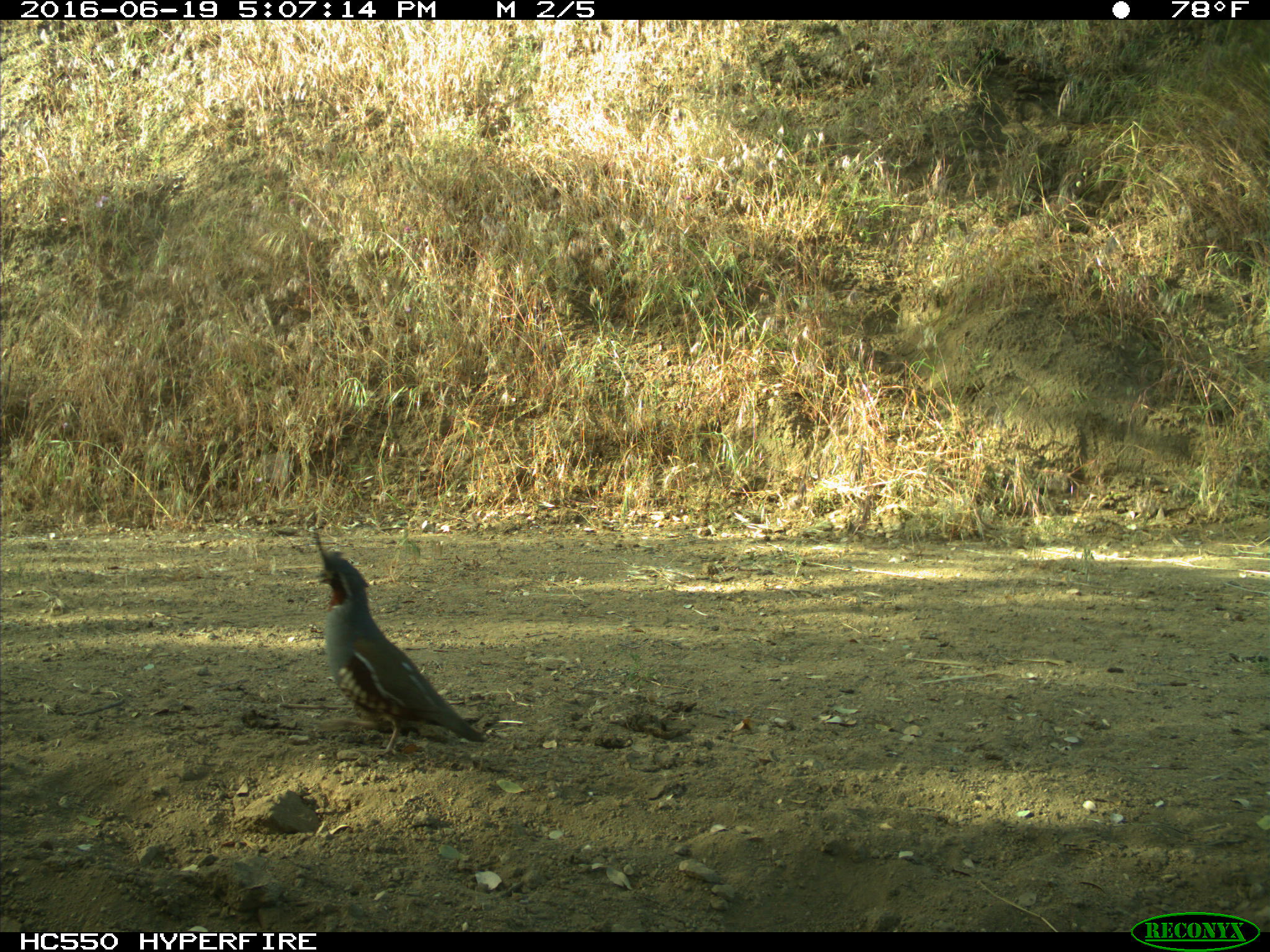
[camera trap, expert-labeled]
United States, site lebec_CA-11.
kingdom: Animalia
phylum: Chordata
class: Aves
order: Galliformes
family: Odontophoridae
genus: Callipepla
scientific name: Callipepla californica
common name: california quail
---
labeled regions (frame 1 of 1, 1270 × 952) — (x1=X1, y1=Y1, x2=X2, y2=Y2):
animal: (x1=309, y1=525, x2=487, y2=761)